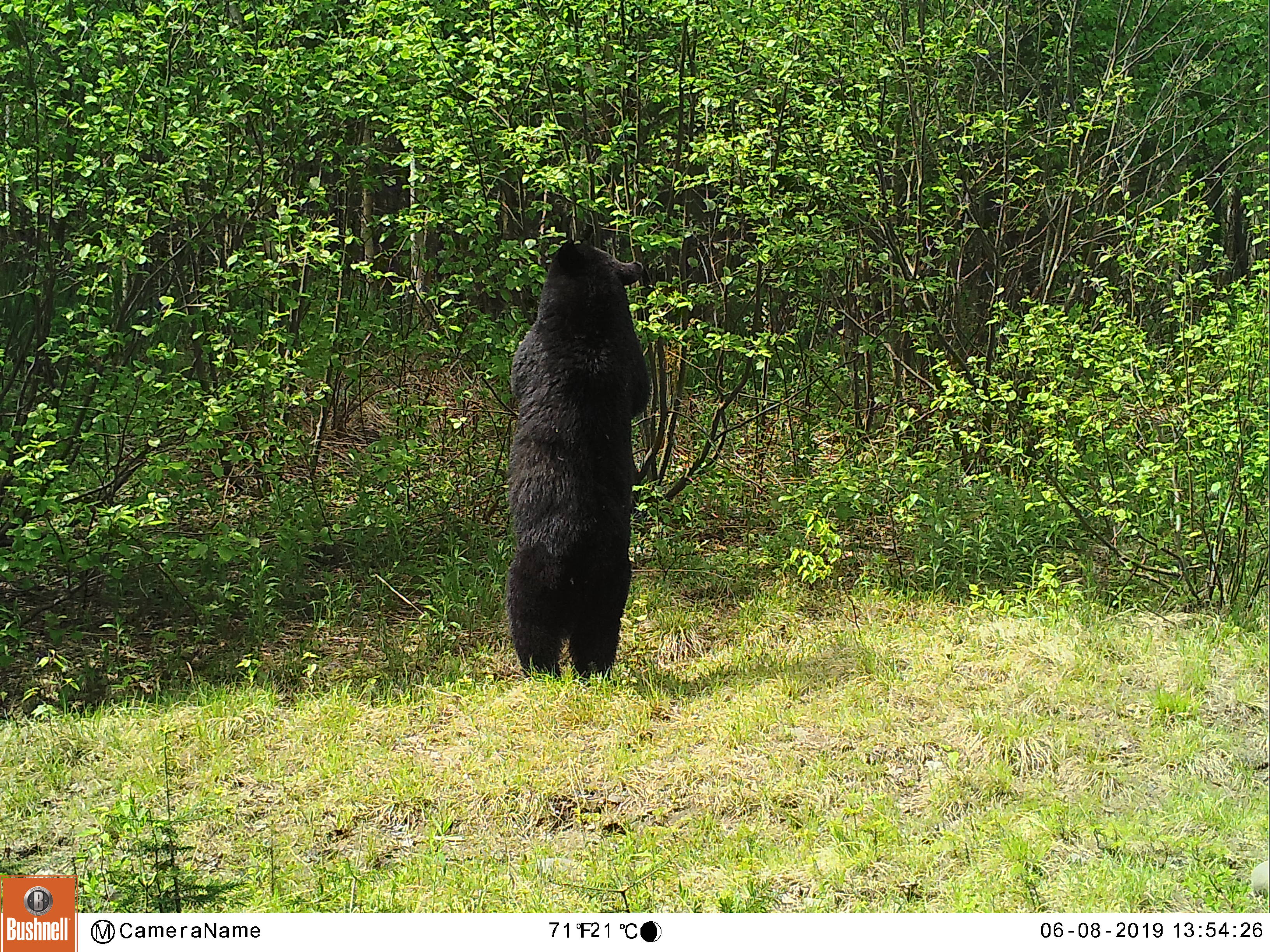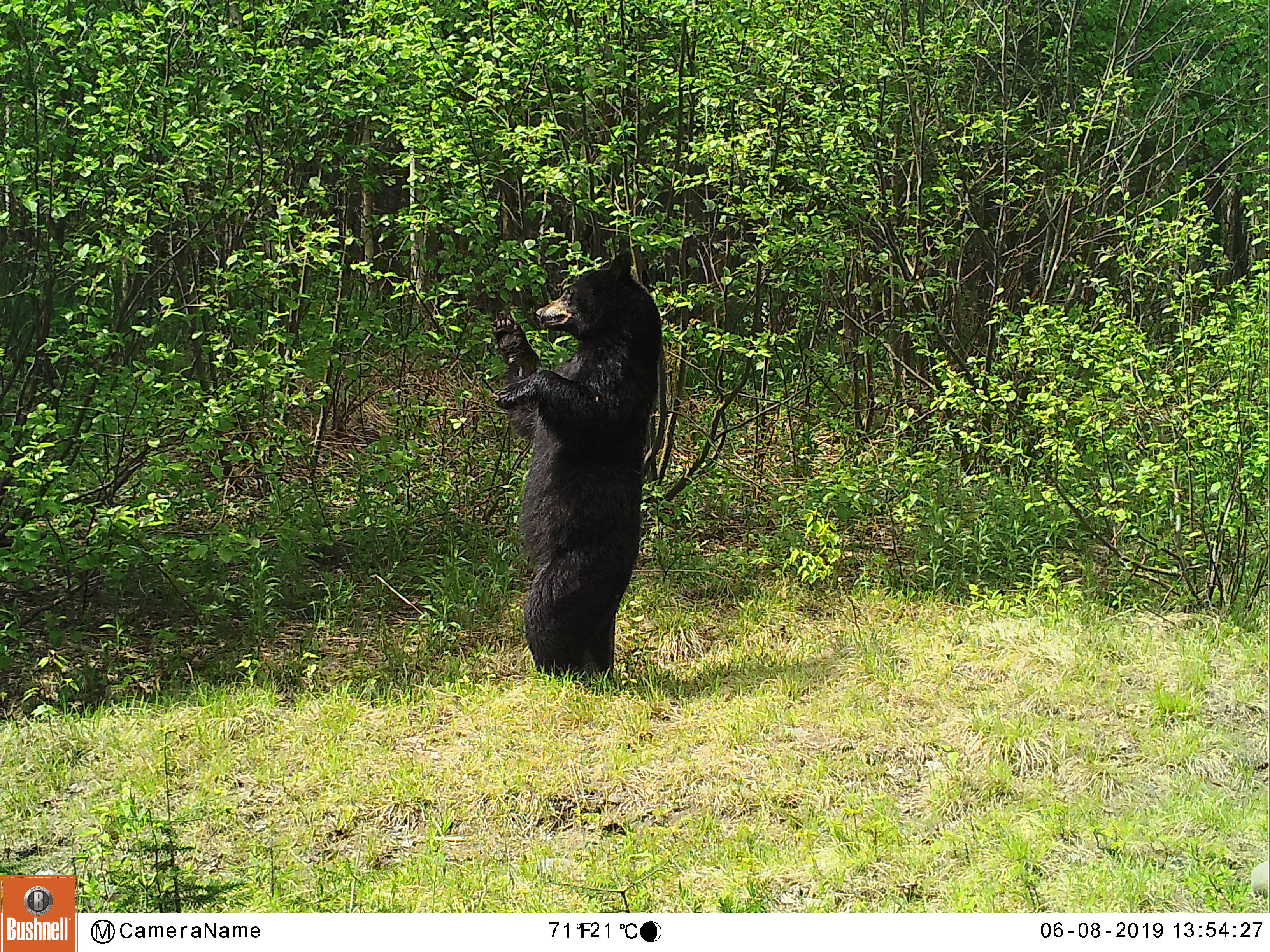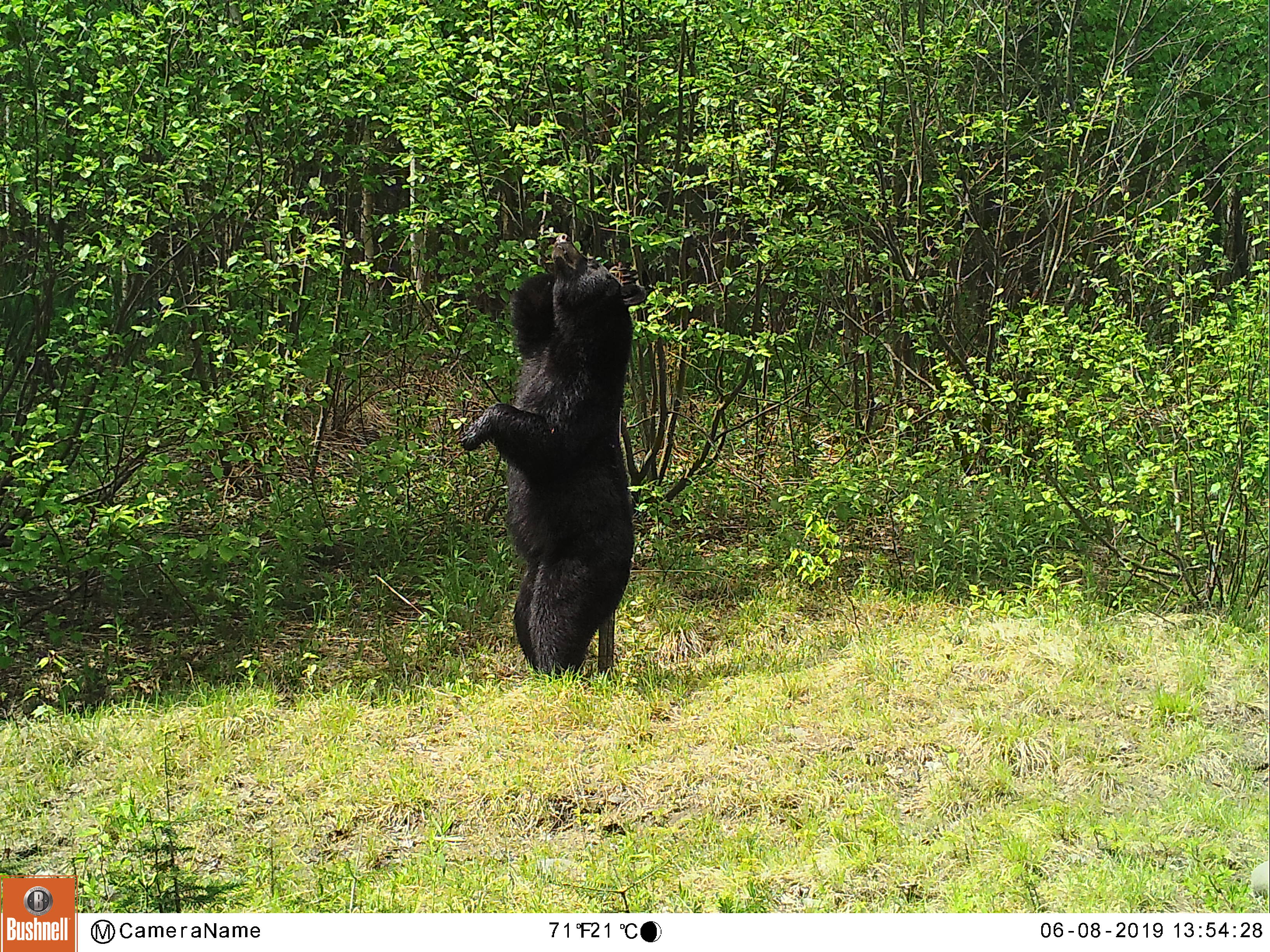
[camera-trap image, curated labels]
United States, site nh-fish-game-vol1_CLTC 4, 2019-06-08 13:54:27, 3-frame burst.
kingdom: Animalia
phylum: Chordata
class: Mammalia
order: Carnivora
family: Ursidae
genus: Ursus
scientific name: Ursus americanus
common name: black bear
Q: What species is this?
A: Black bear (Ursus americanus).